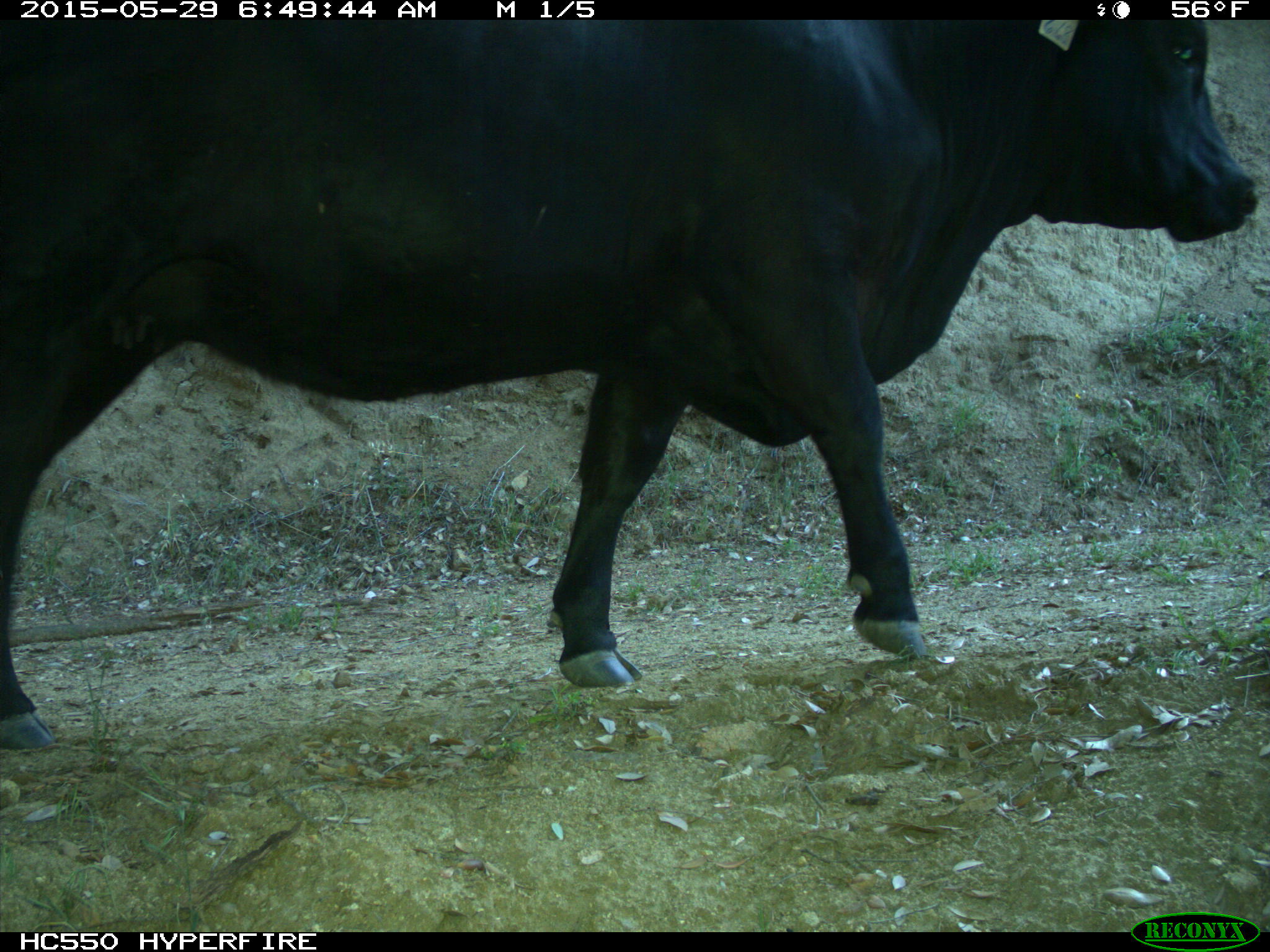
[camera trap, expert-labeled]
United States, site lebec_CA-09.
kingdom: Animalia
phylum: Chordata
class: Mammalia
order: Artiodactyla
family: Bovidae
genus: Bos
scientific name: Bos taurus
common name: domestic cow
Bos taurus (domestic cow).